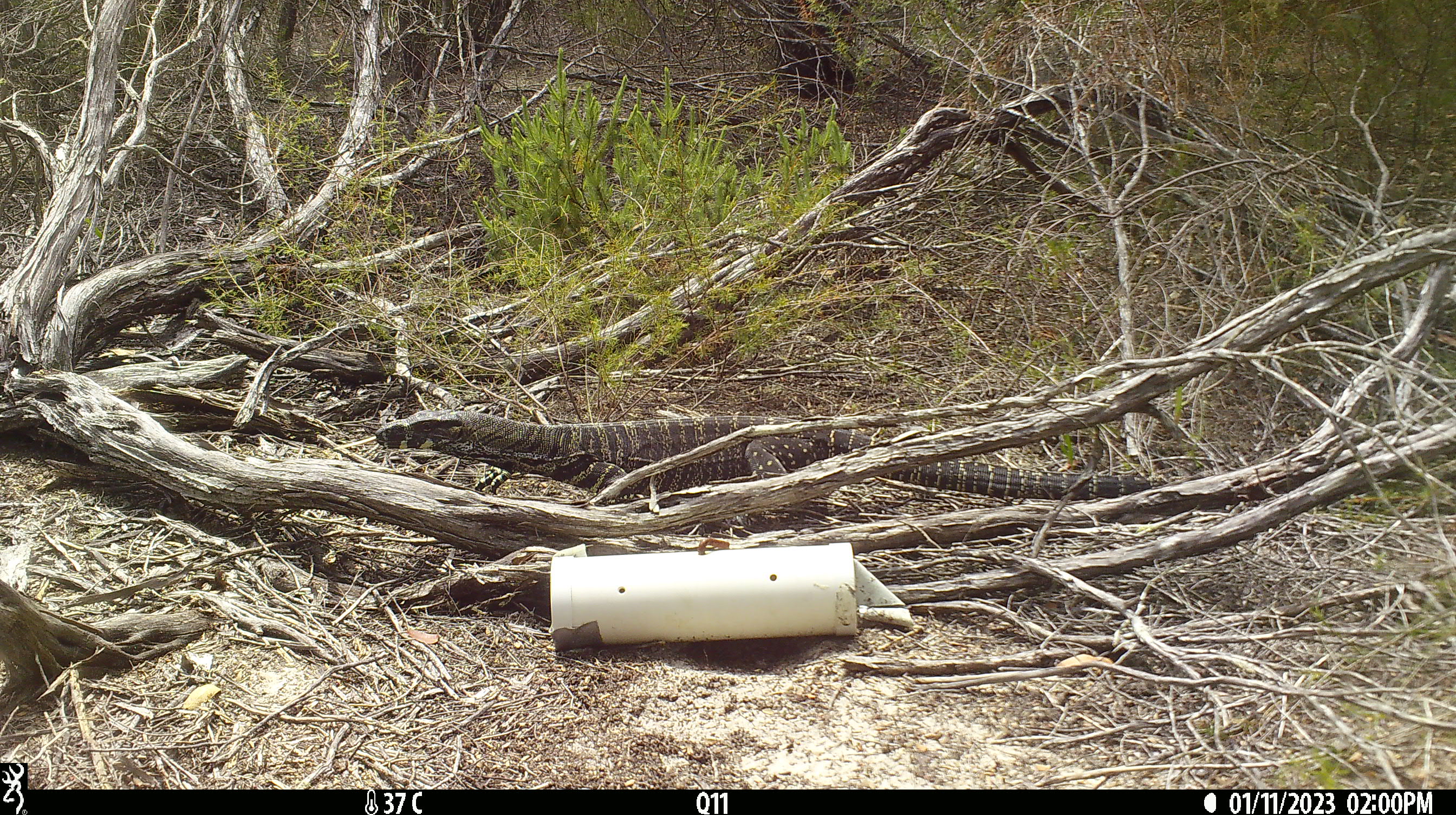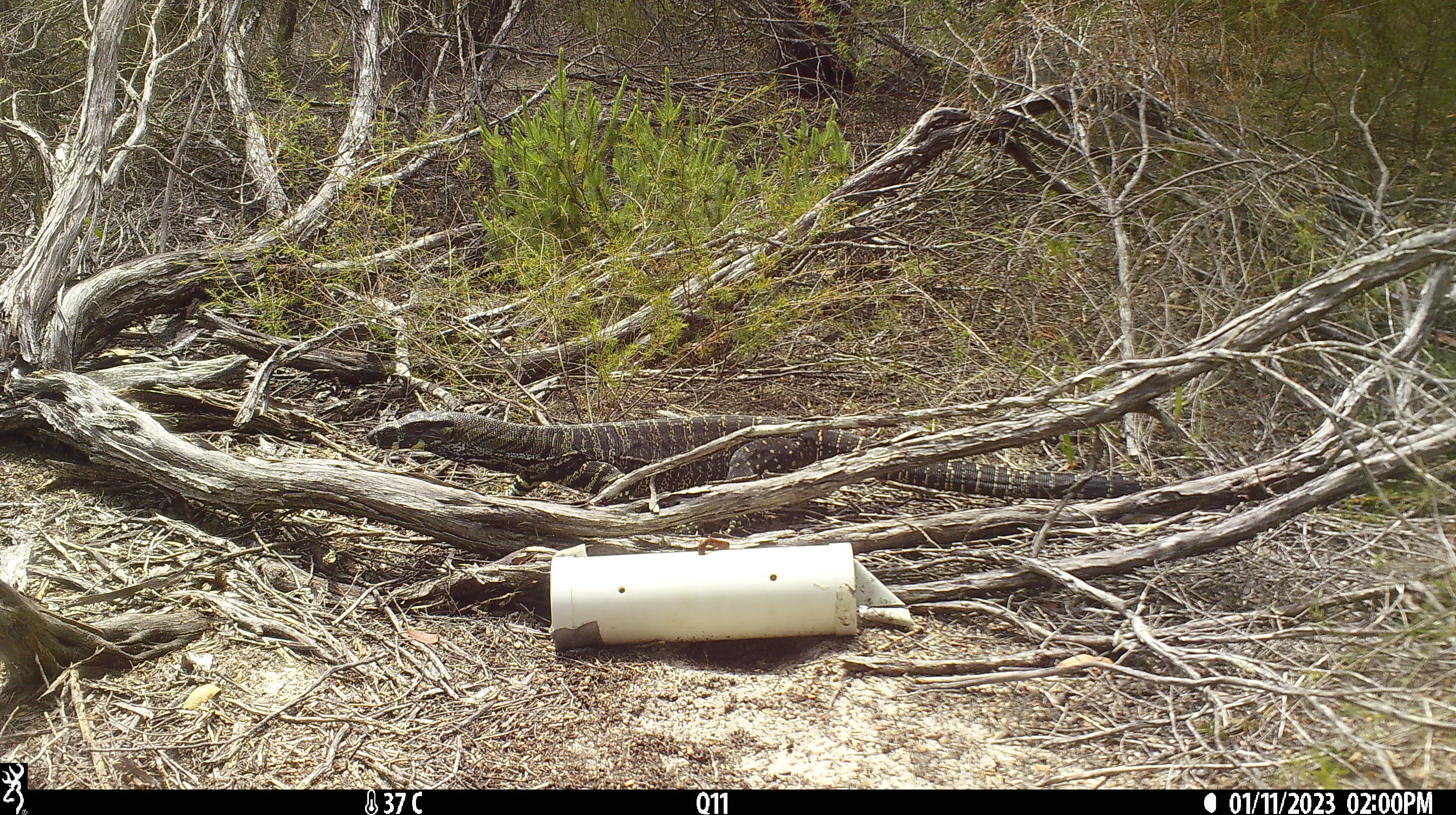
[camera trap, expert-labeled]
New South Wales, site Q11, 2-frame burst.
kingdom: Animalia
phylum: Chordata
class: Reptilia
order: Squamata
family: Varanidae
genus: Varanus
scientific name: Varanus varius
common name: lace monitor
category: goanna